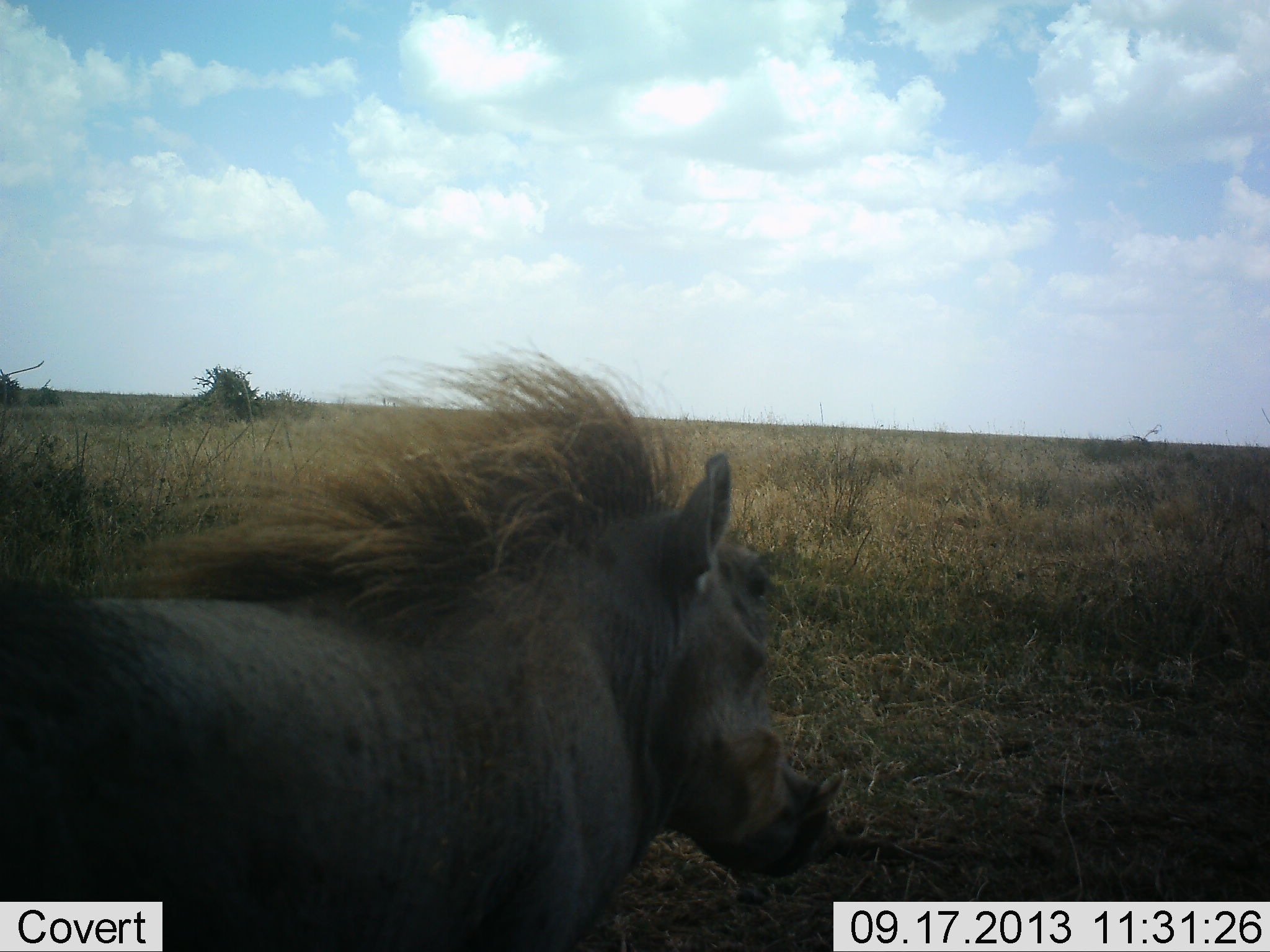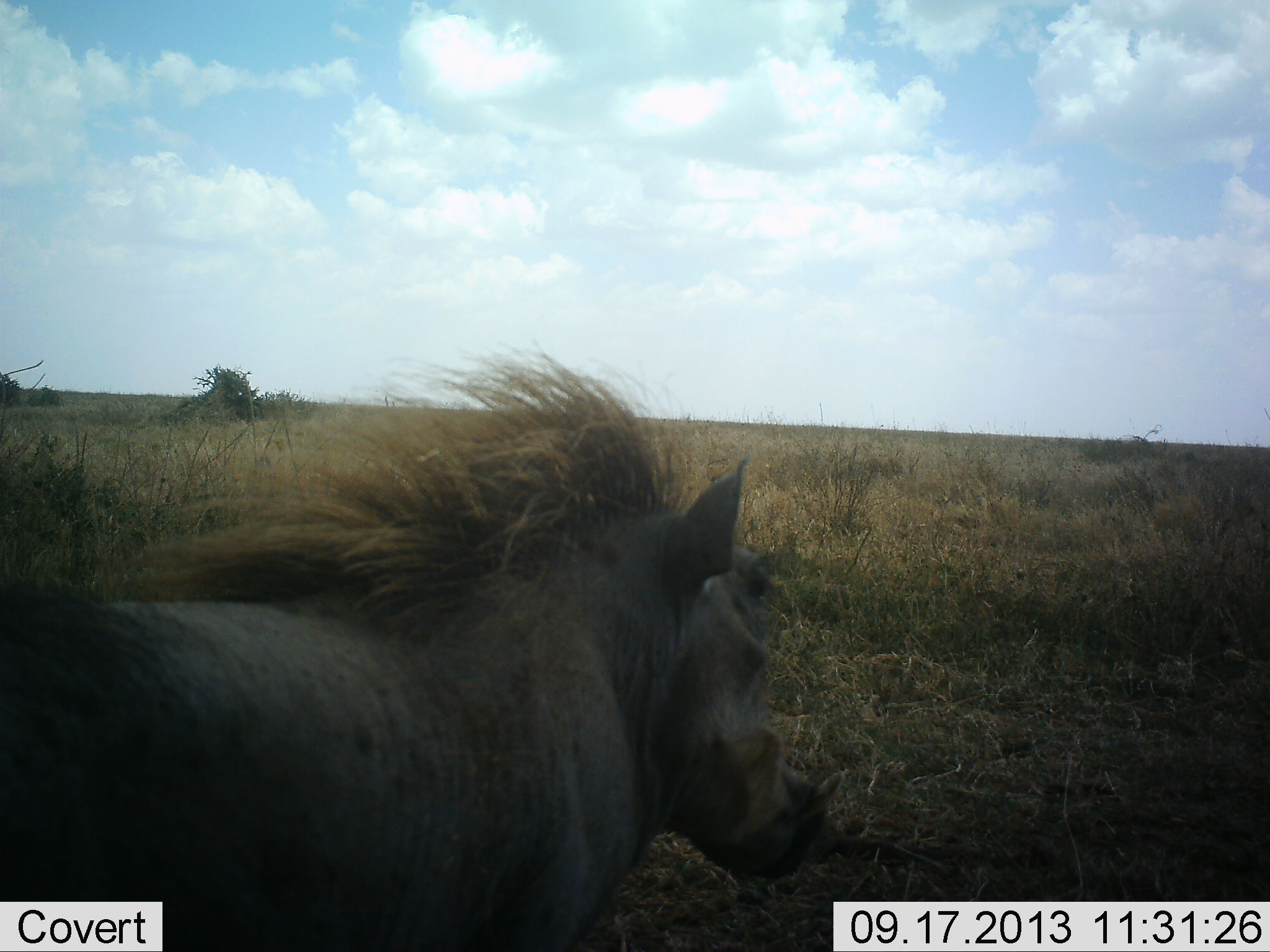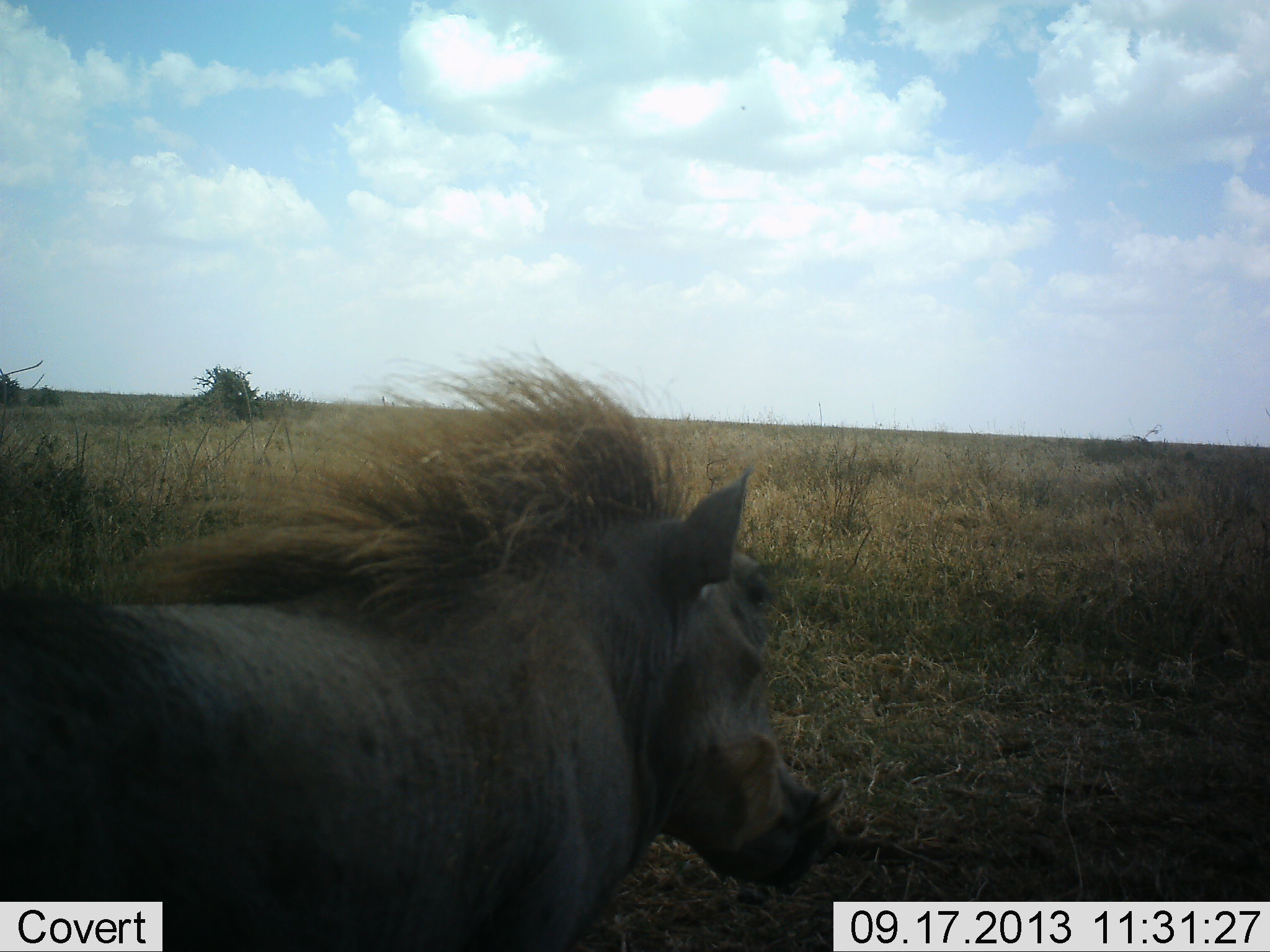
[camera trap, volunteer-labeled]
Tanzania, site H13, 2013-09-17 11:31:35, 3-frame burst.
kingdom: Animalia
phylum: Chordata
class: Mammalia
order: Artiodactyla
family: Suidae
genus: Phacochoerus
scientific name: Phacochoerus africanus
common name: warthog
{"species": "warthog (Phacochoerus africanus)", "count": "1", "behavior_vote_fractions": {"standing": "83%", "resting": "3%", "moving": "14%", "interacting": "3%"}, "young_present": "0%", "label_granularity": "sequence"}